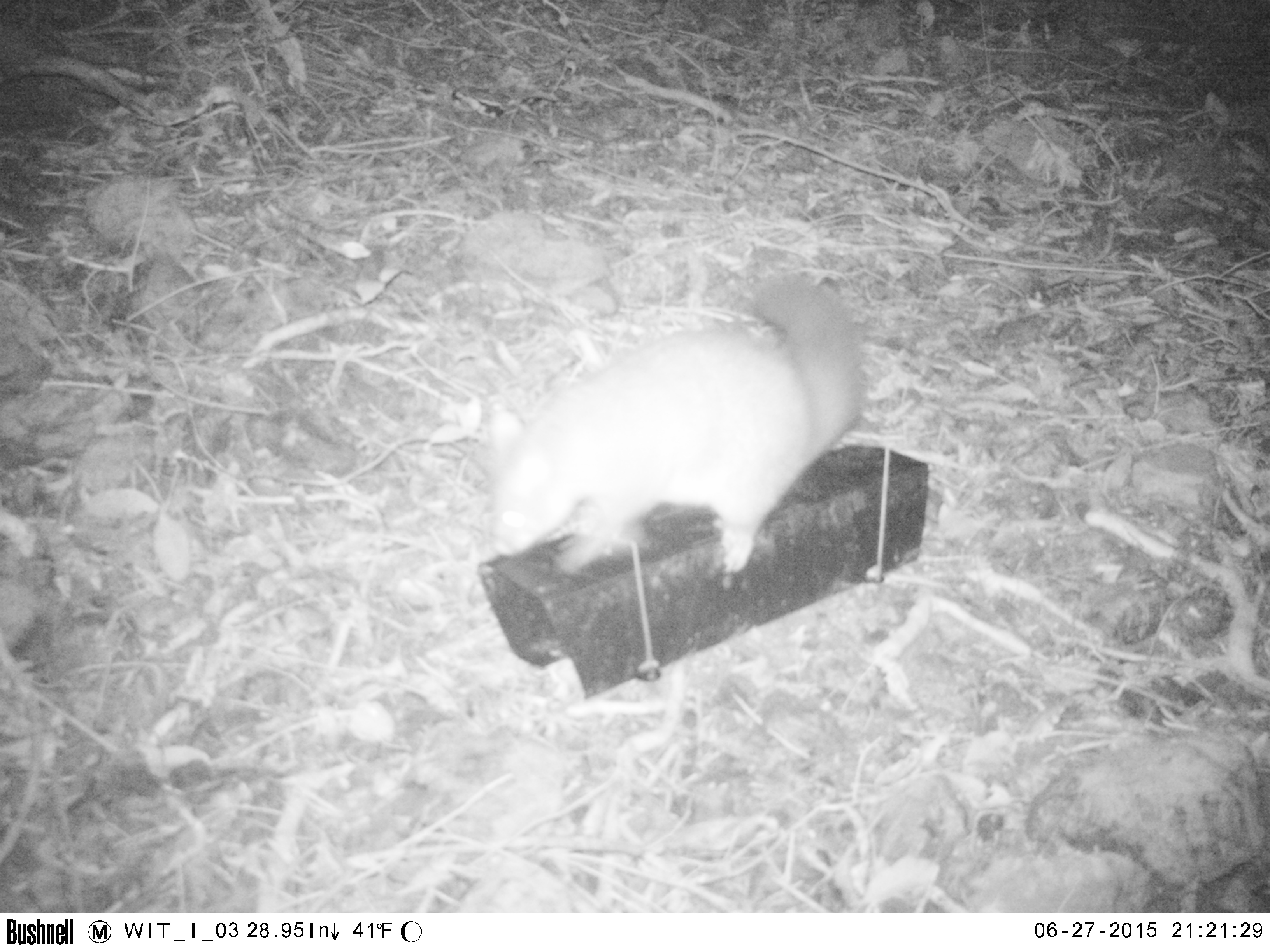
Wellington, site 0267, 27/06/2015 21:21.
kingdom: Animalia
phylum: Chordata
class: Mammalia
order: Didelphimorphia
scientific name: Didelphimorphia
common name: possum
Possum (Didelphimorphia).